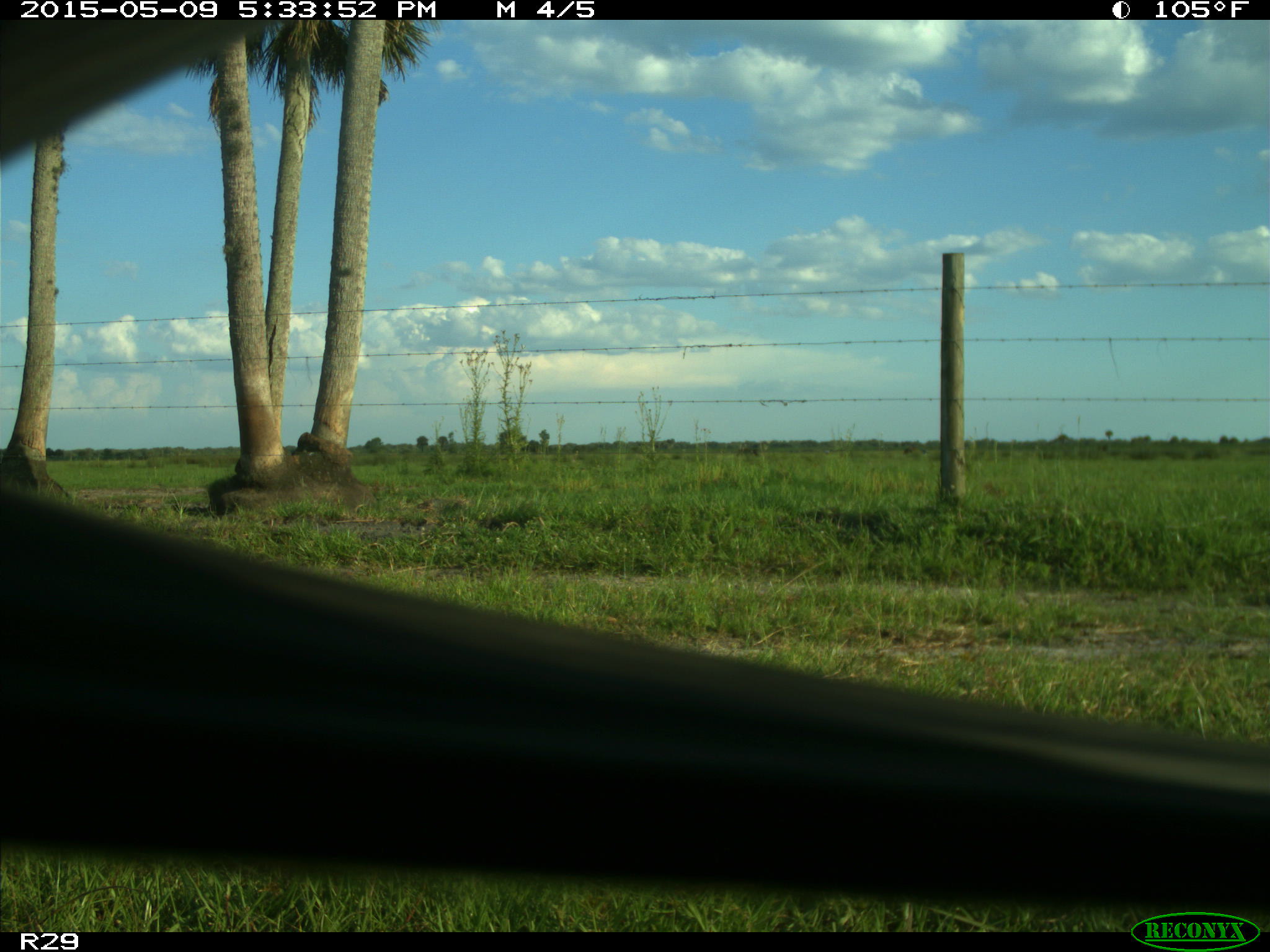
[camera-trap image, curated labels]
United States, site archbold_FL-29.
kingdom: Animalia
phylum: Chordata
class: Mammalia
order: Artiodactyla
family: Bovidae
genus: Bos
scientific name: Bos taurus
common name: domestic cow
Bos taurus (domestic cow).